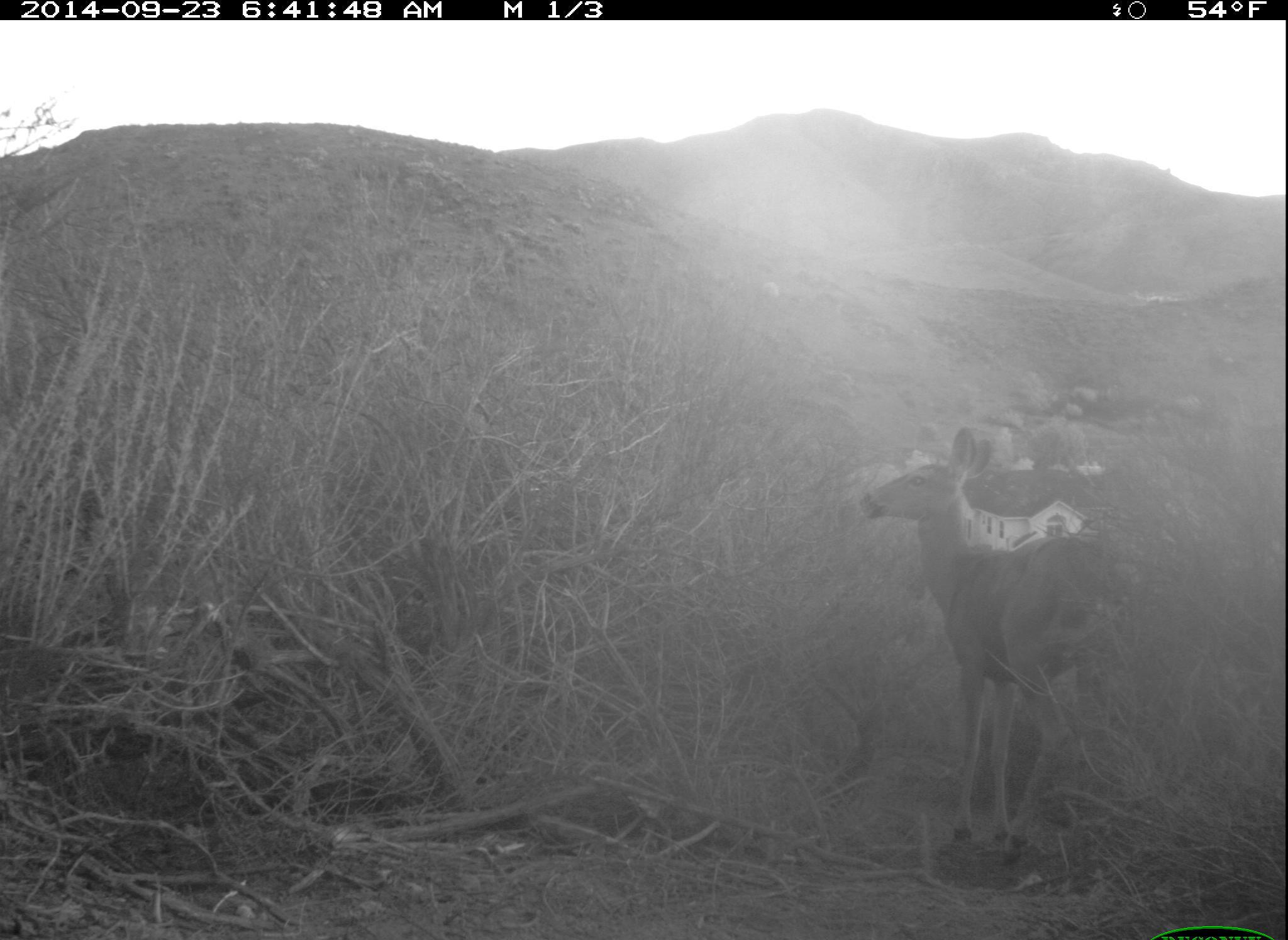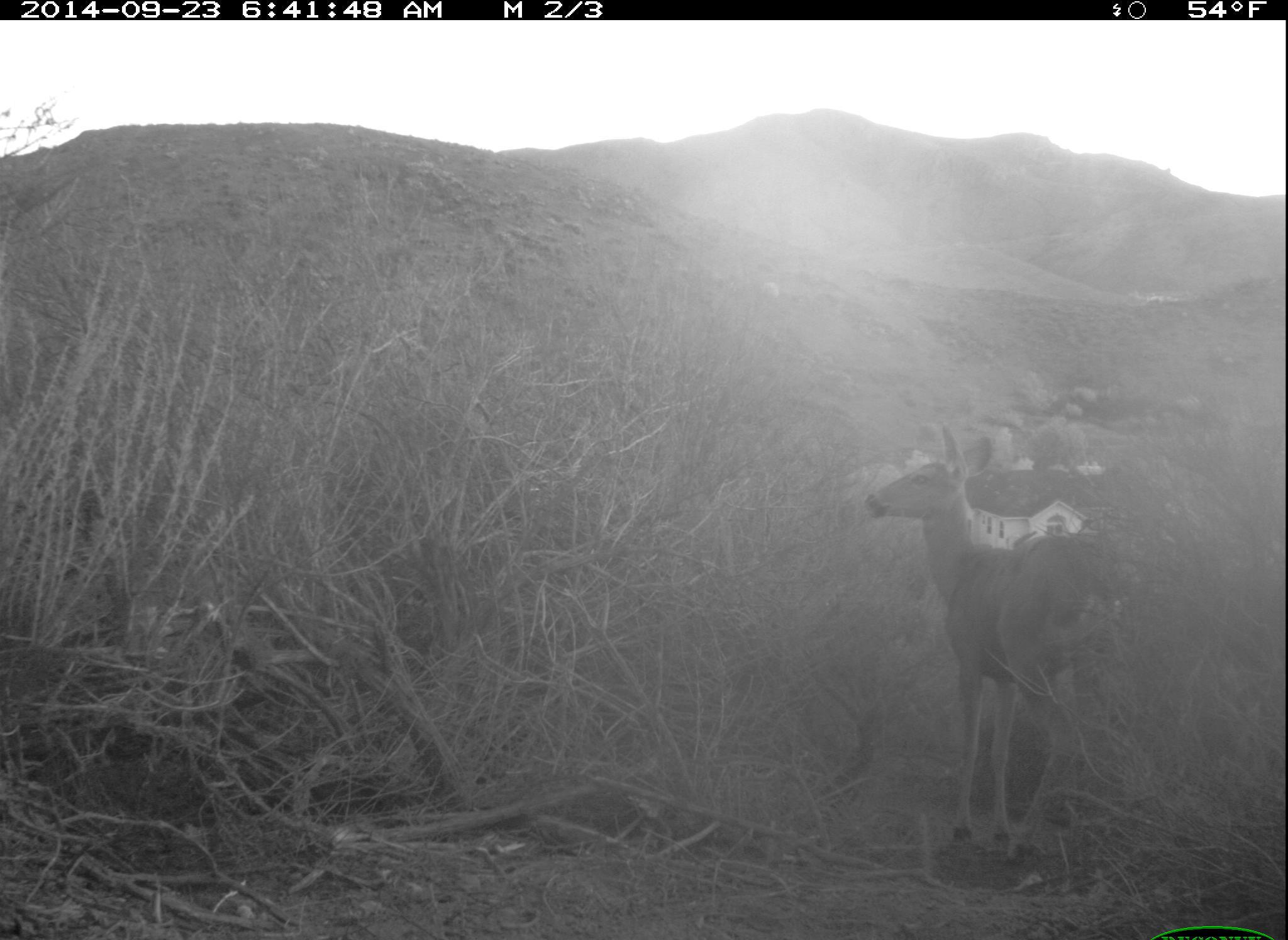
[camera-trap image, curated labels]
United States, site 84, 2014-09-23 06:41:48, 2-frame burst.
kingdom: Animalia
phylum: Chordata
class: Mammalia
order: Artiodactyla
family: Cervidae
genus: Odocoileus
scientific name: Odocoileus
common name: deer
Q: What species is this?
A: Deer (Odocoileus).